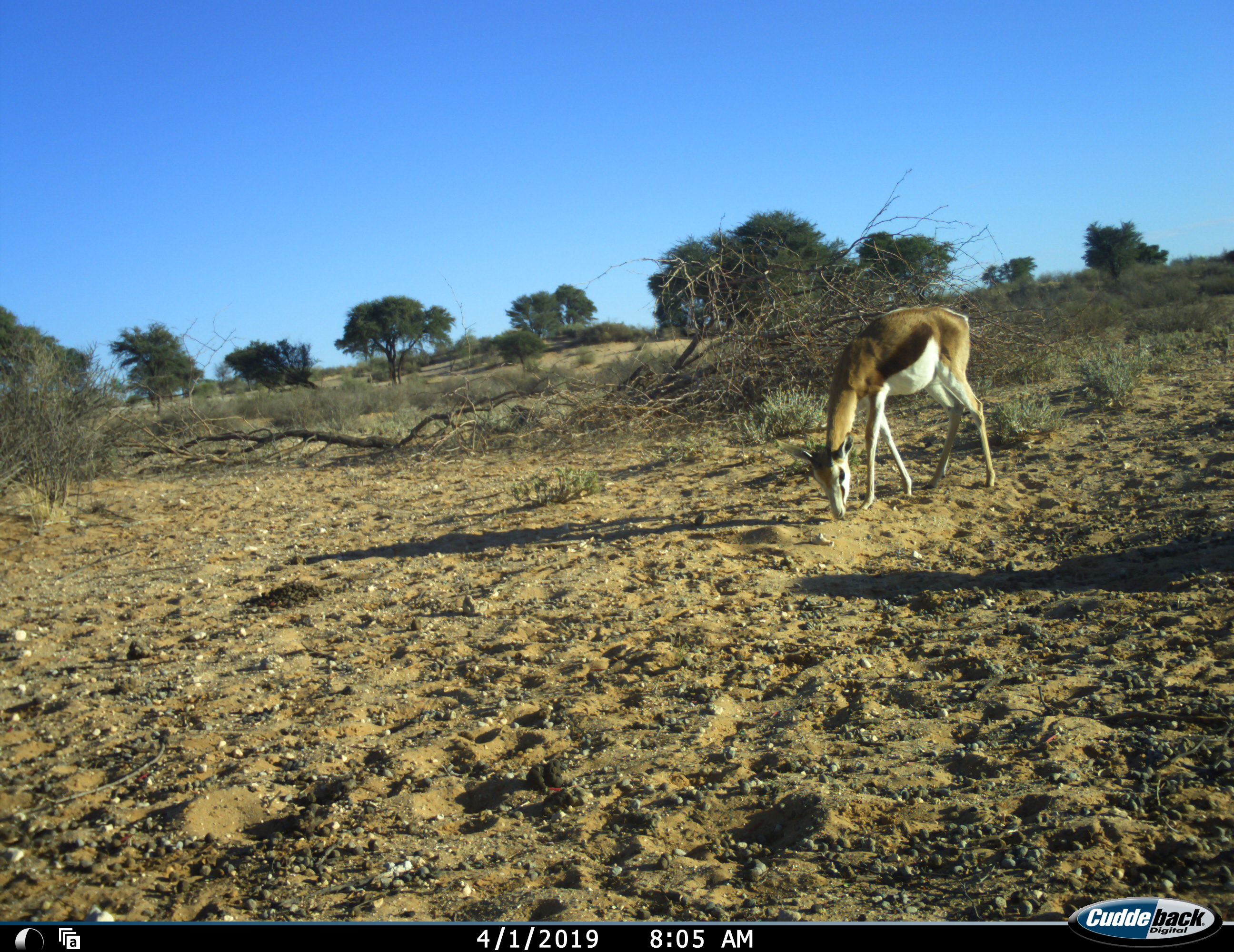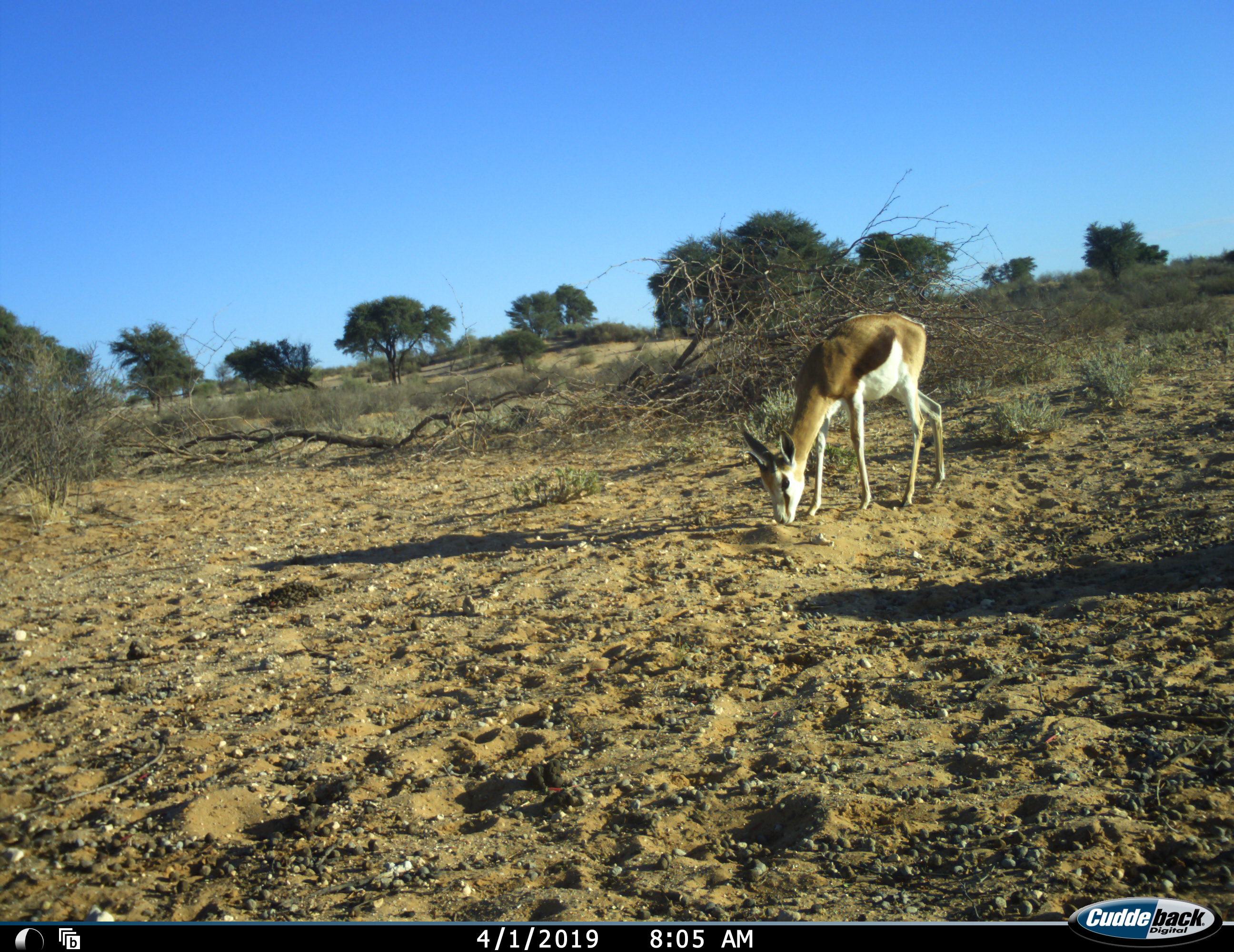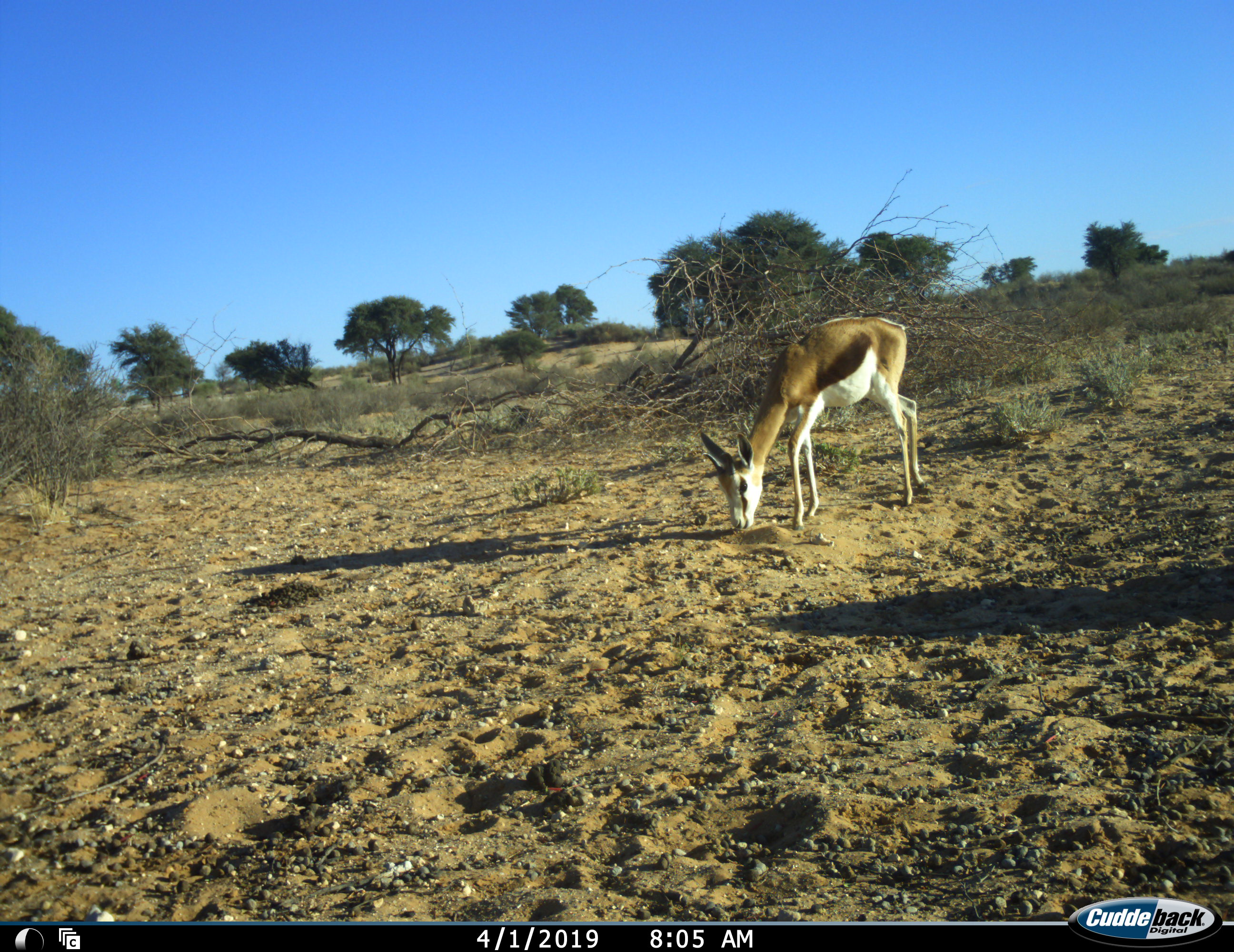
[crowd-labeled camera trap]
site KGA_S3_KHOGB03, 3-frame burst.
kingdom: Animalia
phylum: Chordata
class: Mammalia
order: Artiodactyla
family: Bovidae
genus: Antidorcas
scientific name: Antidorcas marsupialis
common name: springbok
Springbok (Antidorcas marsupialis), count 1. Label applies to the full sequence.